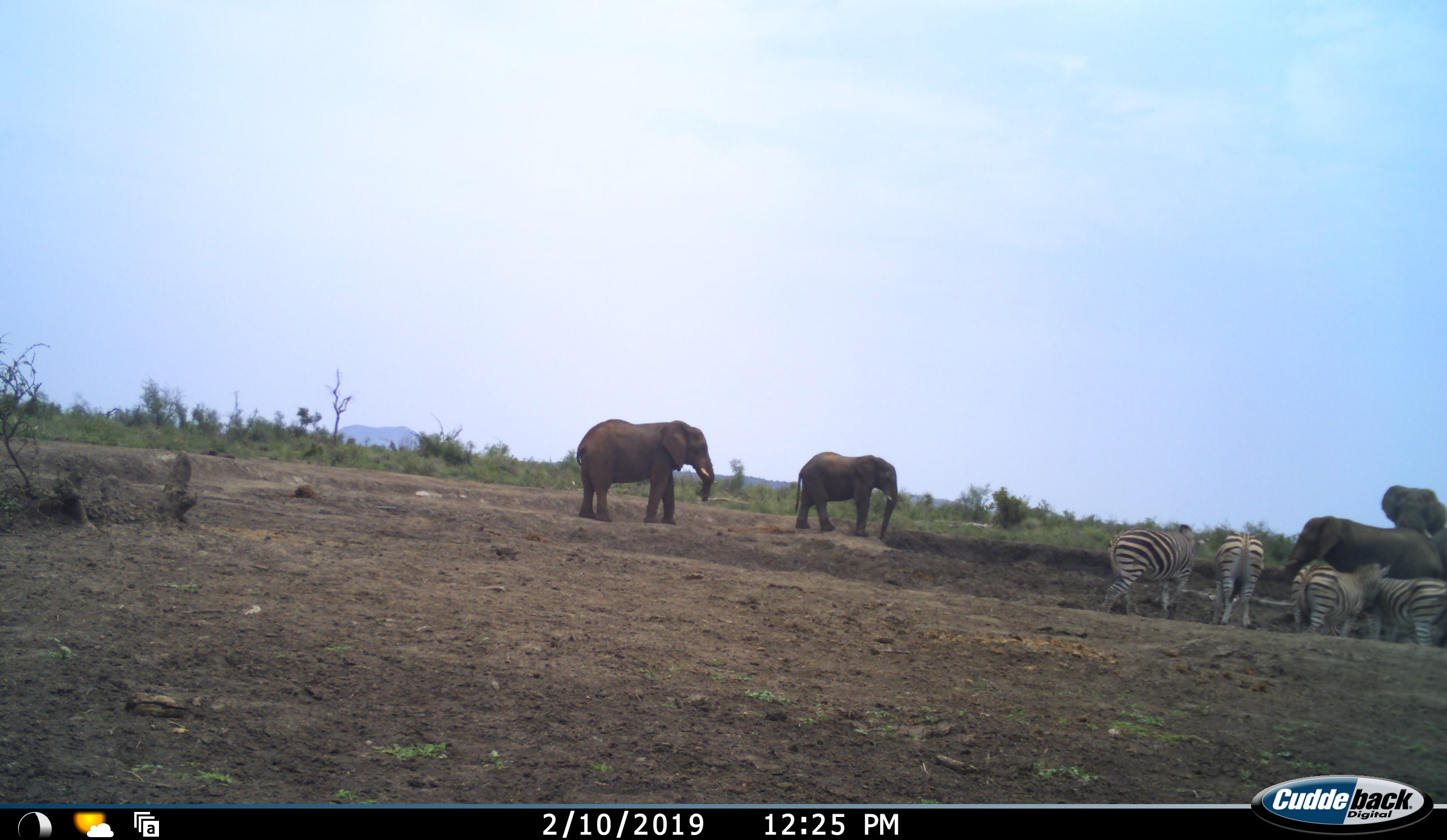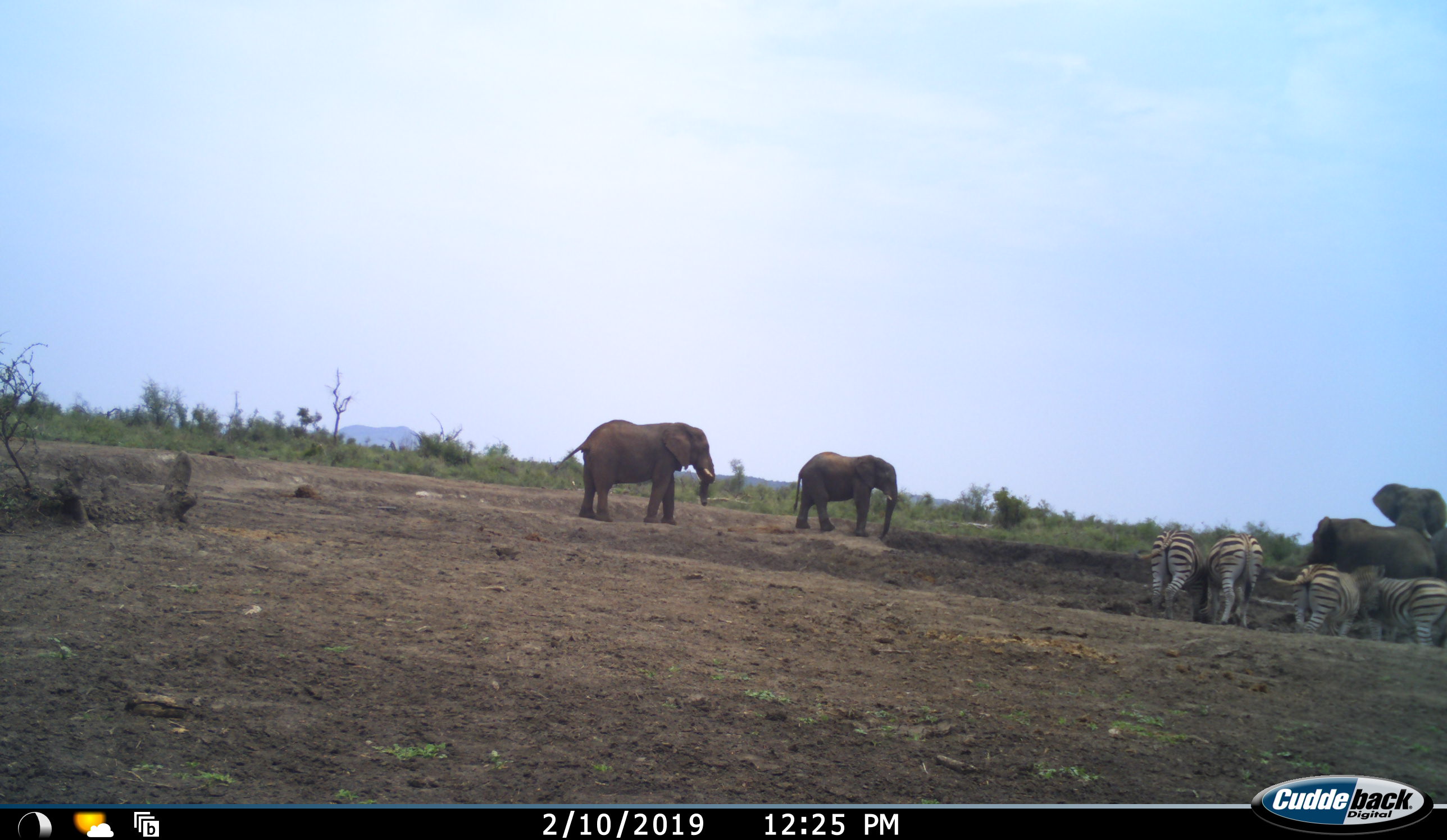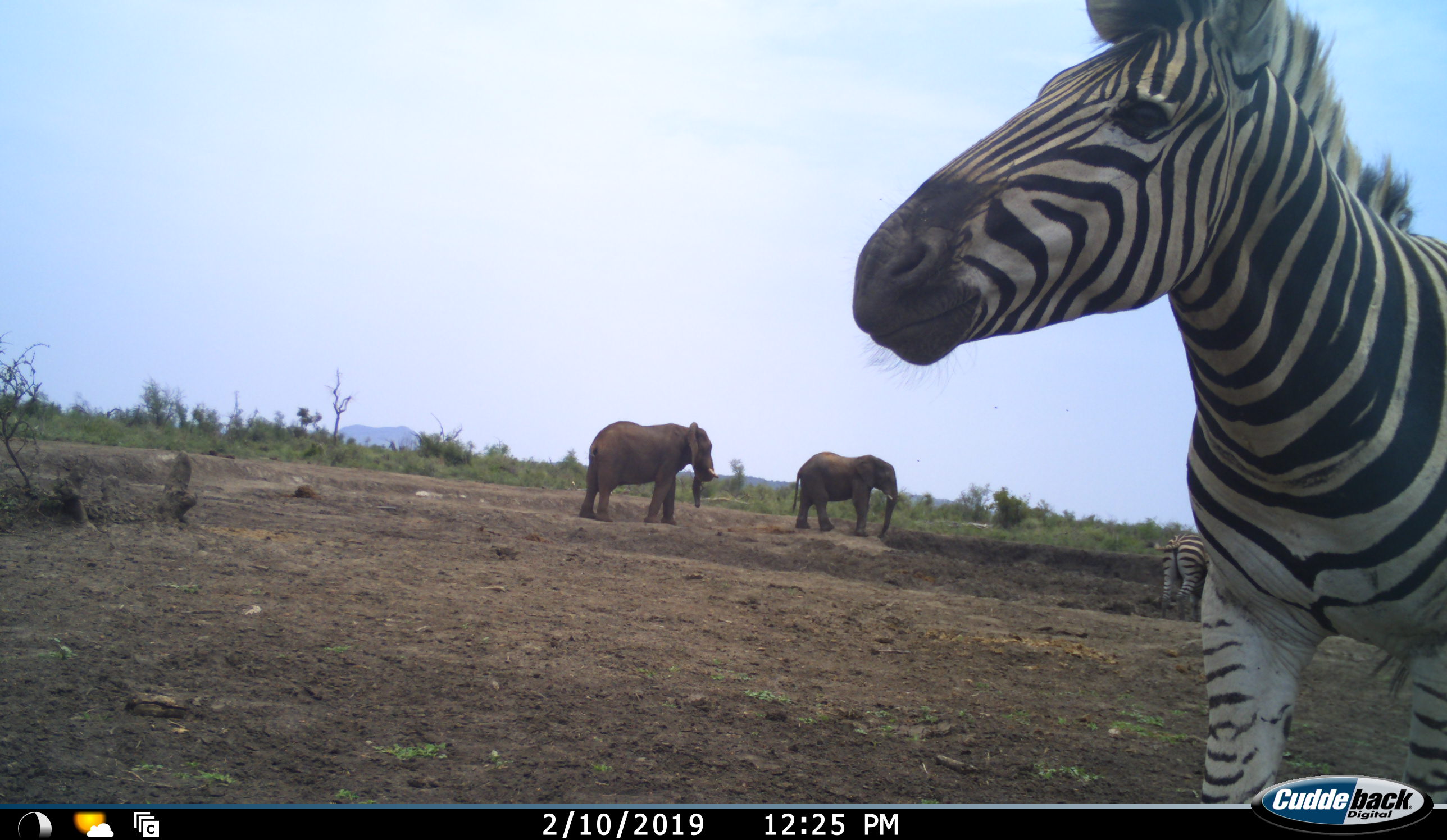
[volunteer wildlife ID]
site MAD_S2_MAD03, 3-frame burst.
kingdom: Animalia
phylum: Chordata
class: Mammalia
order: Proboscidea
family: Elephantidae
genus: Loxodonta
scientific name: Loxodonta africana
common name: african bush elephant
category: elephant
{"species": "elephant (african bush elephant) (Loxodonta africana)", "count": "4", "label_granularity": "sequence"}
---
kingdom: Animalia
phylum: Chordata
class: Mammalia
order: Perissodactyla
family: Equidae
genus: Equus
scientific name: Equus quagga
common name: plains zebra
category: zebraplains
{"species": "zebraplains (plains zebra) (Equus quagga)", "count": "5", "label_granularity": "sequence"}